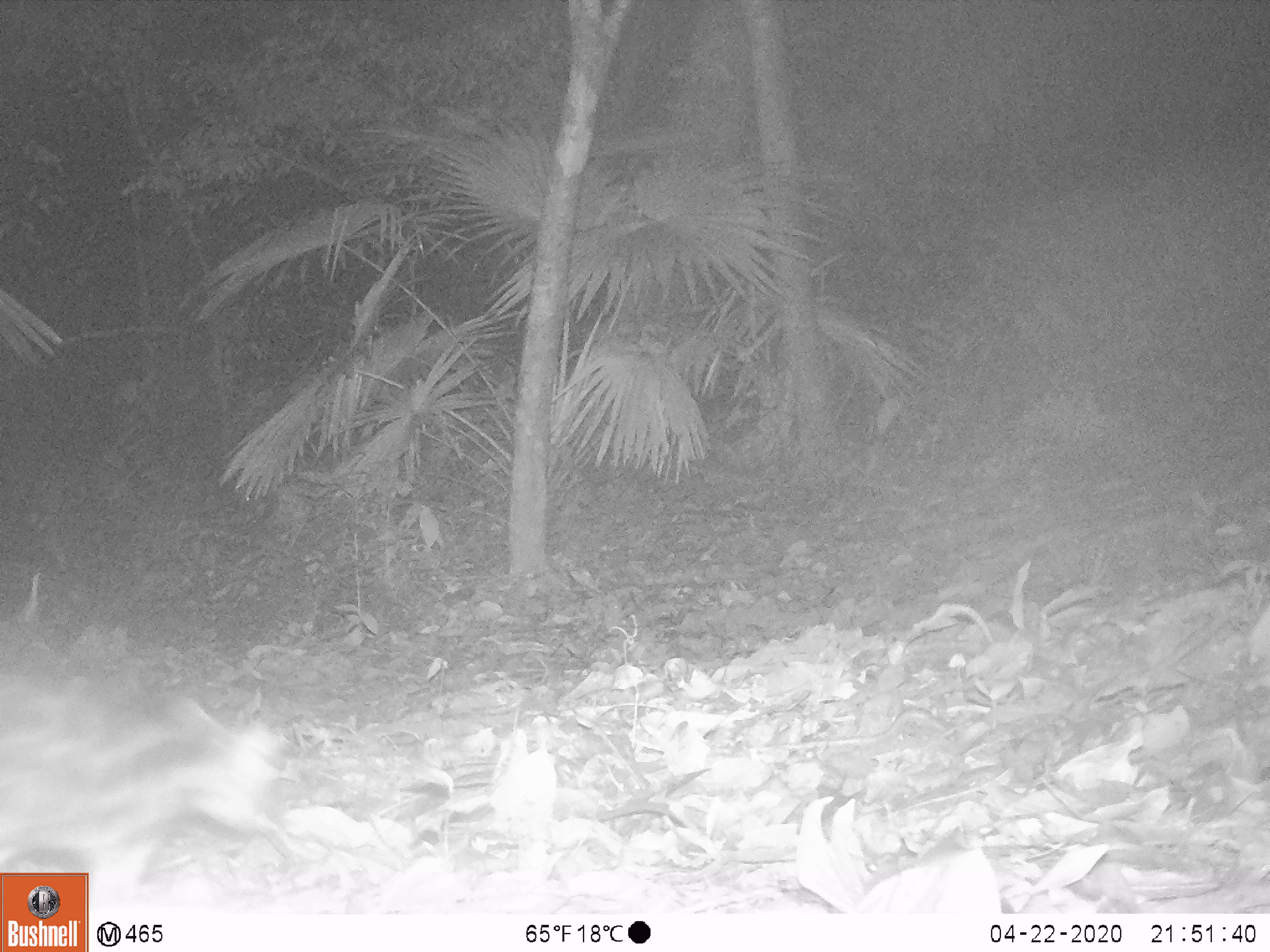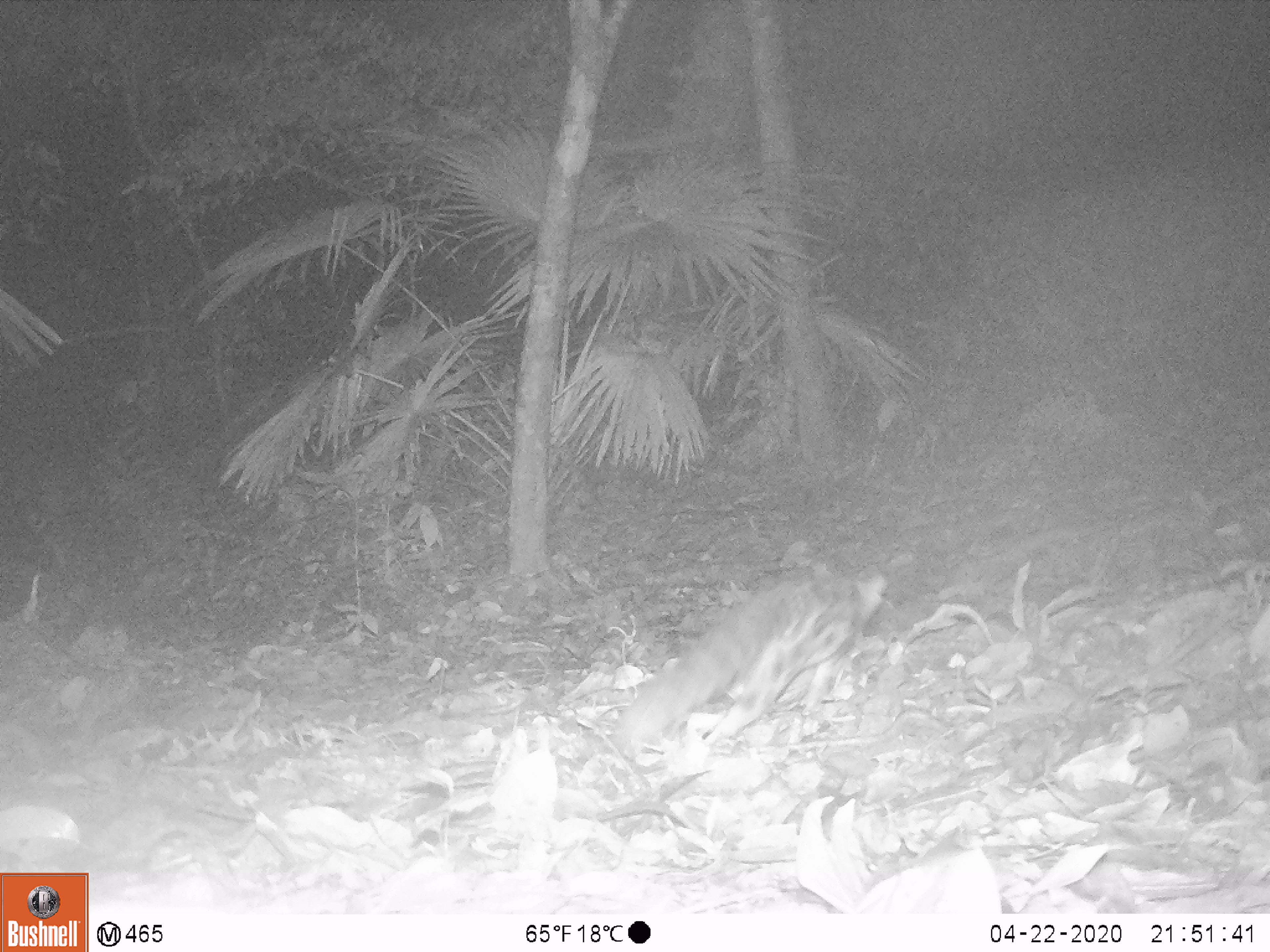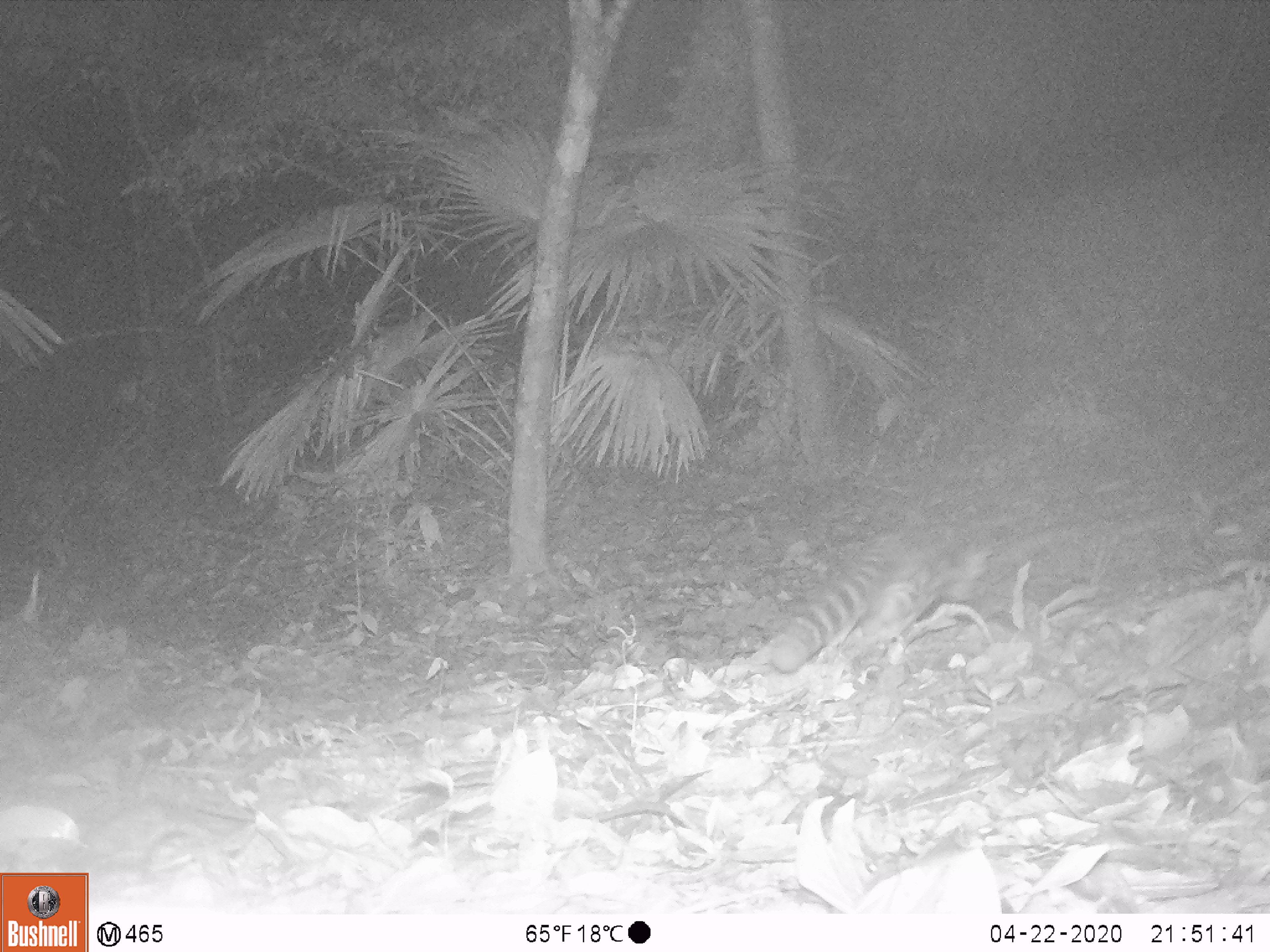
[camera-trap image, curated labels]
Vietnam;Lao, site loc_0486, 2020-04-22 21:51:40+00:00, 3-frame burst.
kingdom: Animalia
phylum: Chordata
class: Mammalia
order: Carnivora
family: Prionodontidae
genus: Prionodon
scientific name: Prionodon pardicolor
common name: spotted linsang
Spotted linsang (Prionodon pardicolor). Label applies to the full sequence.